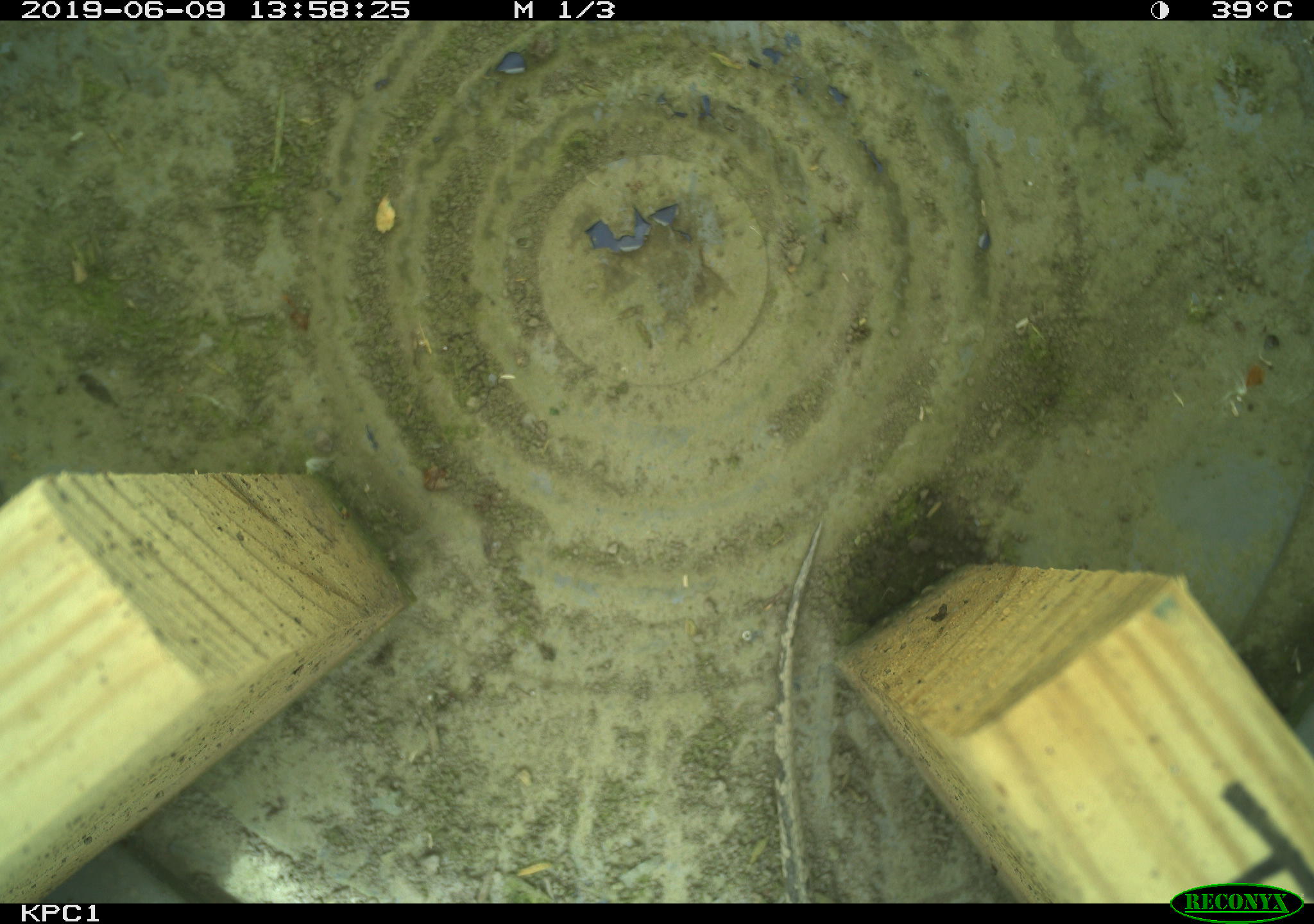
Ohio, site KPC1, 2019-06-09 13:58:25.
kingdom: Animalia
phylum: Chordata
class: Reptilia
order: Squamata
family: Colubridae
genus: Thamnophis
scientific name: Thamnophis sirtalis sirtalis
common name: eastern gartersnake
Eastern gartersnake (Thamnophis sirtalis sirtalis).